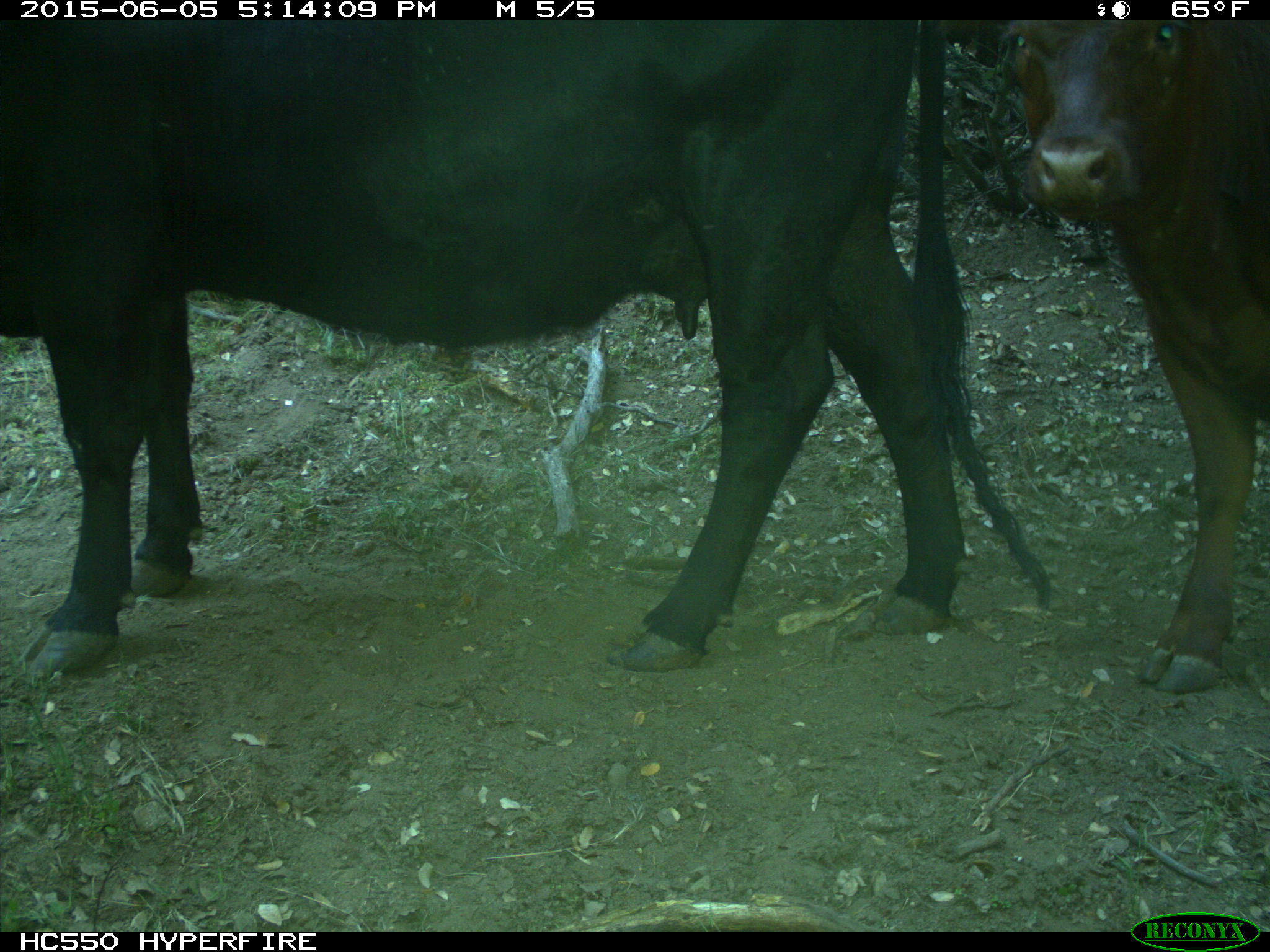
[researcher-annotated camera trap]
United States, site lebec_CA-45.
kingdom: Animalia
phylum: Chordata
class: Mammalia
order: Artiodactyla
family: Bovidae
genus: Bos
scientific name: Bos taurus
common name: domestic cow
Bos taurus (domestic cow).